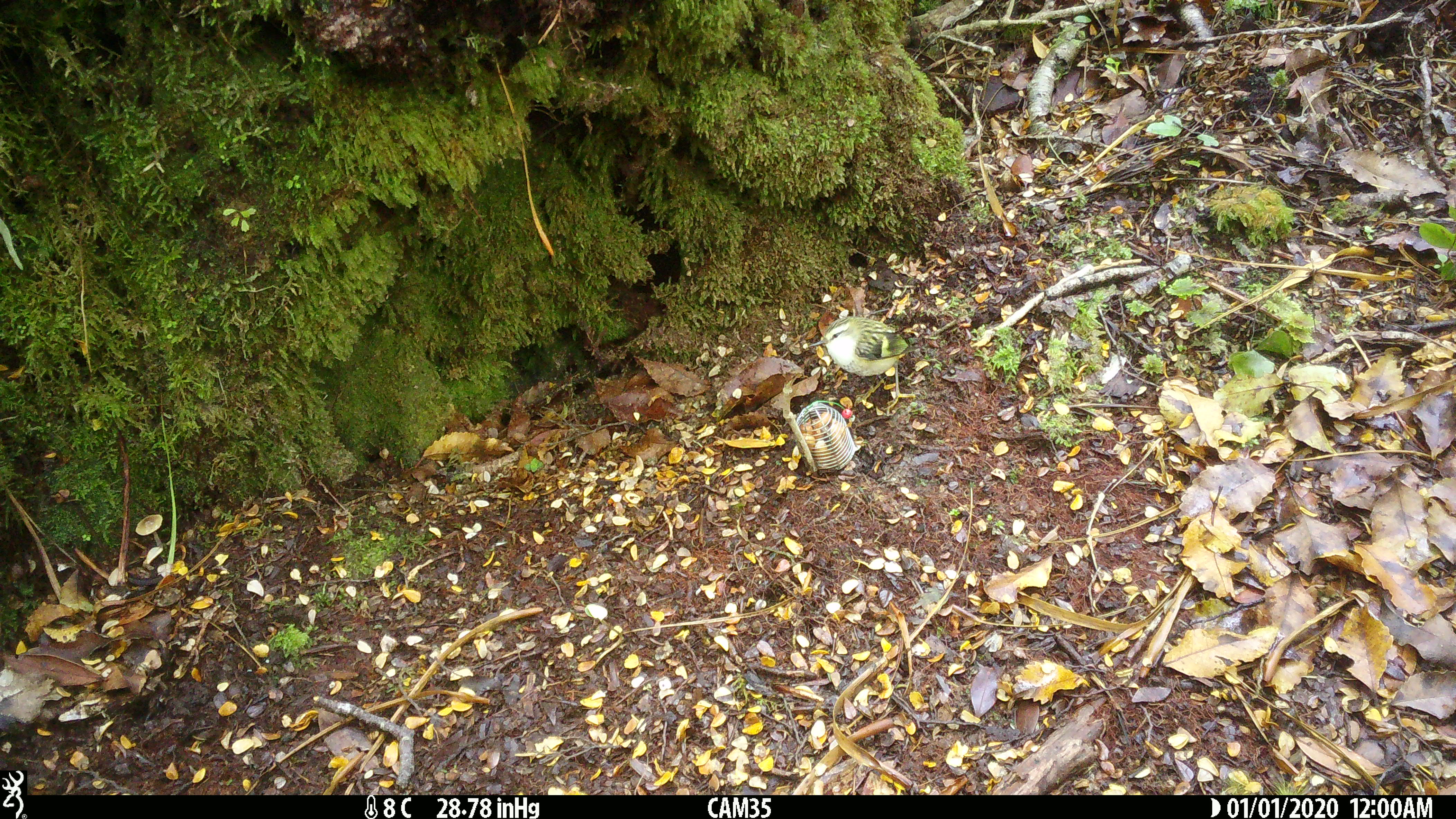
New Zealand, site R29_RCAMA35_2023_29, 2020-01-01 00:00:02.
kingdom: Animalia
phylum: Chordata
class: Aves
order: Passeriformes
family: Acanthisittidae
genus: Acanthisitta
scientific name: Acanthisitta chloris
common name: rifleman